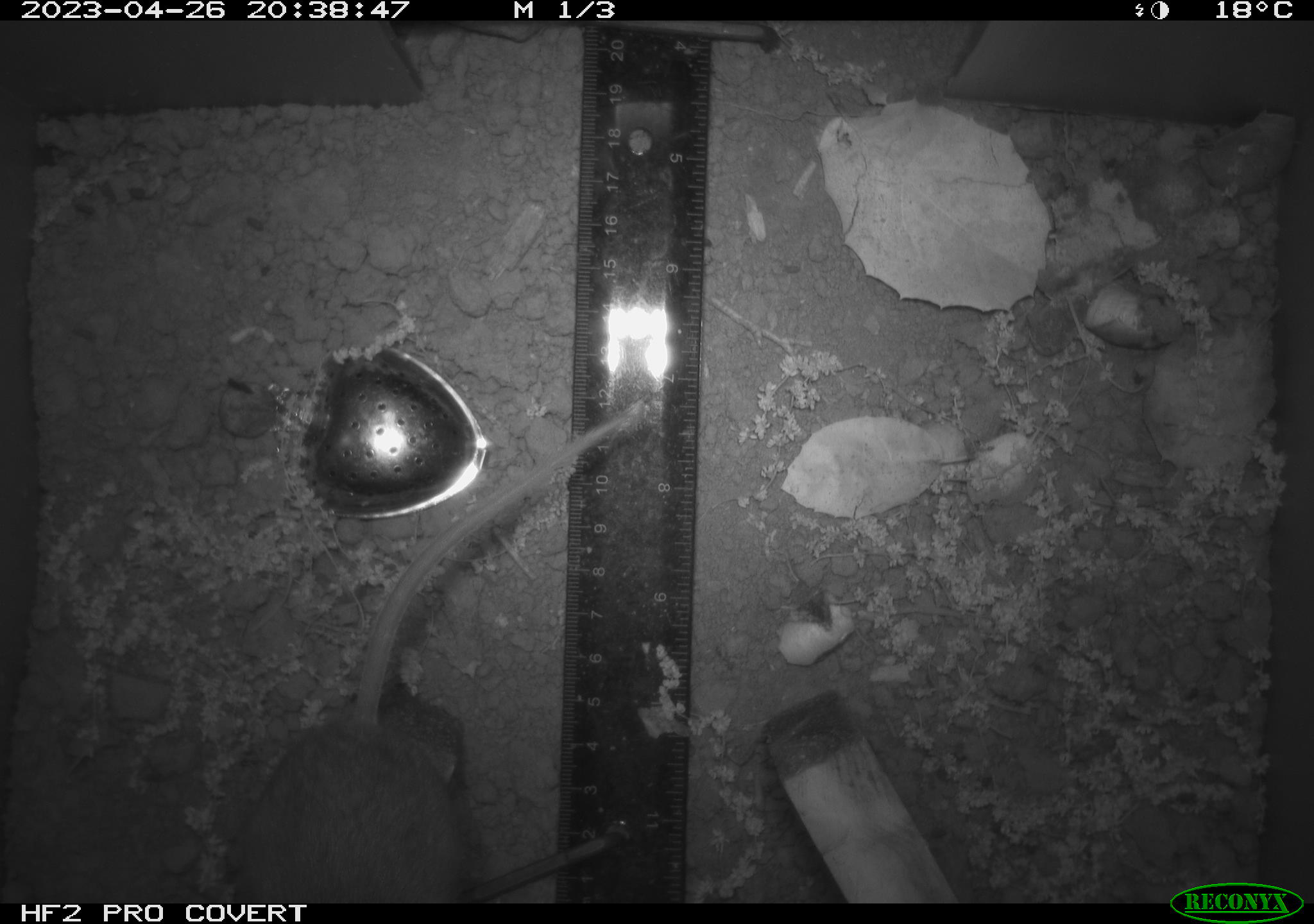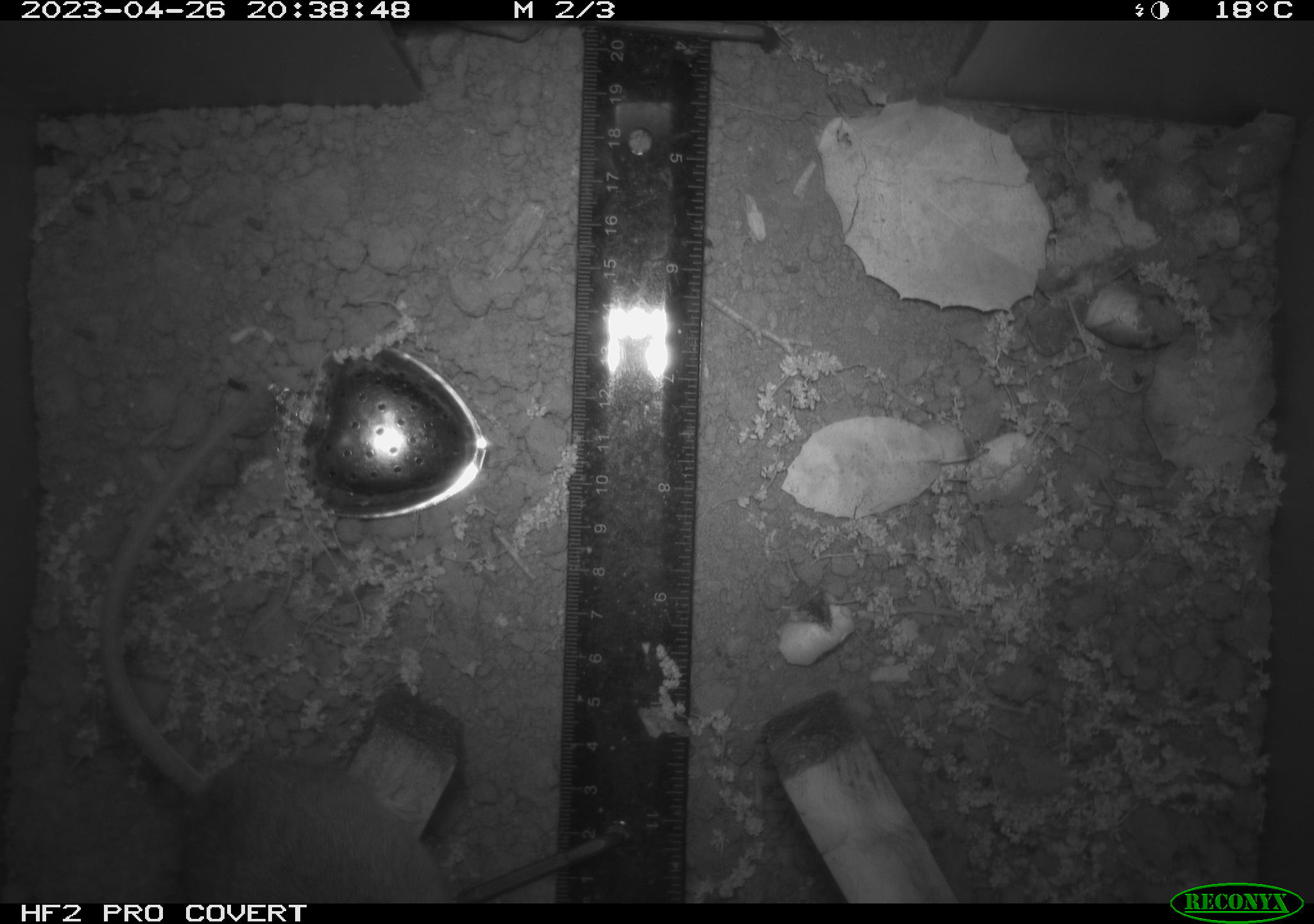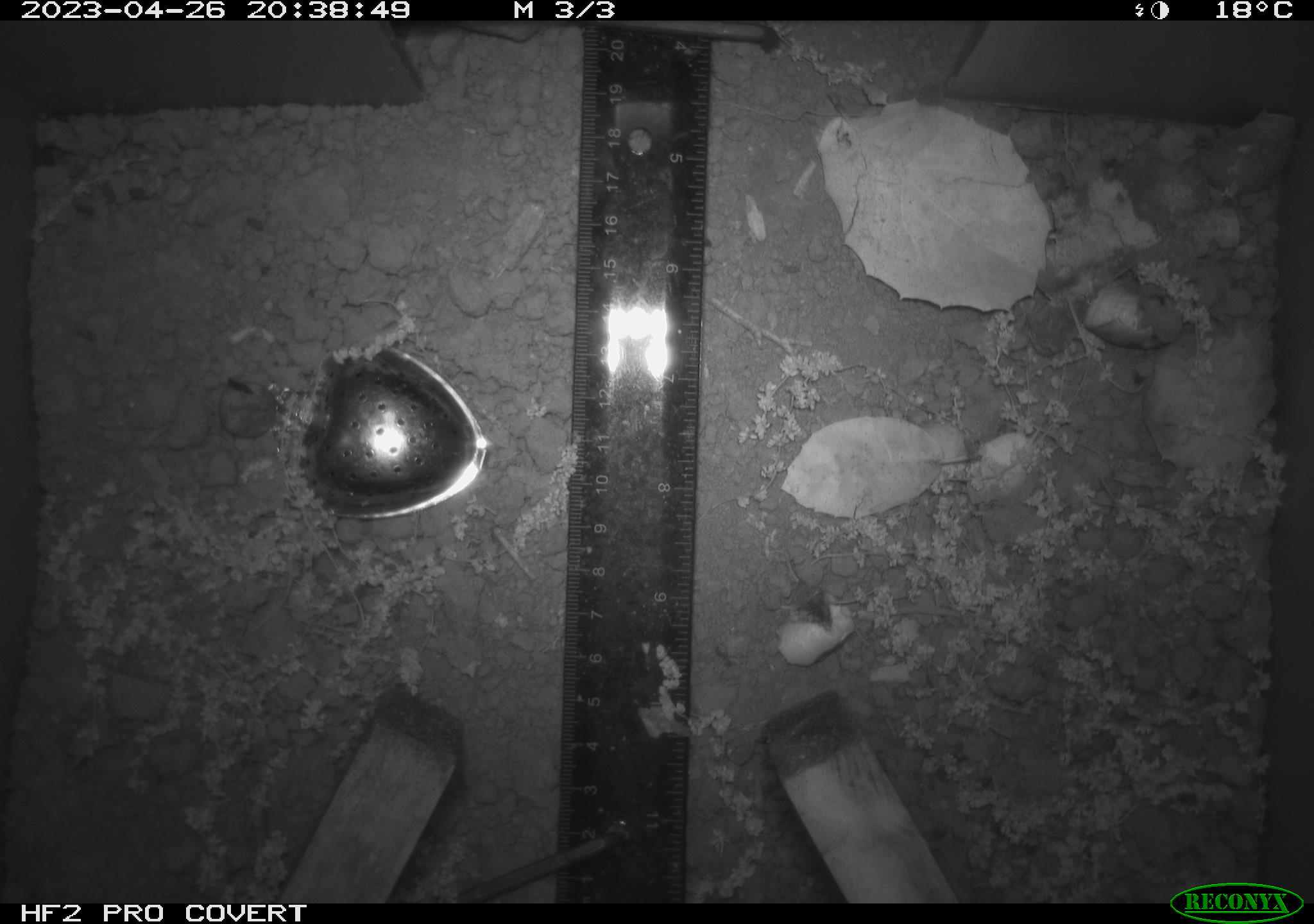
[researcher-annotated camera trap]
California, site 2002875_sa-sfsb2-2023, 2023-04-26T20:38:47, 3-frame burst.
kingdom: Animalia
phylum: Chordata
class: Mammalia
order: Rodentia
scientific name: Rodentia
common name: mouse species